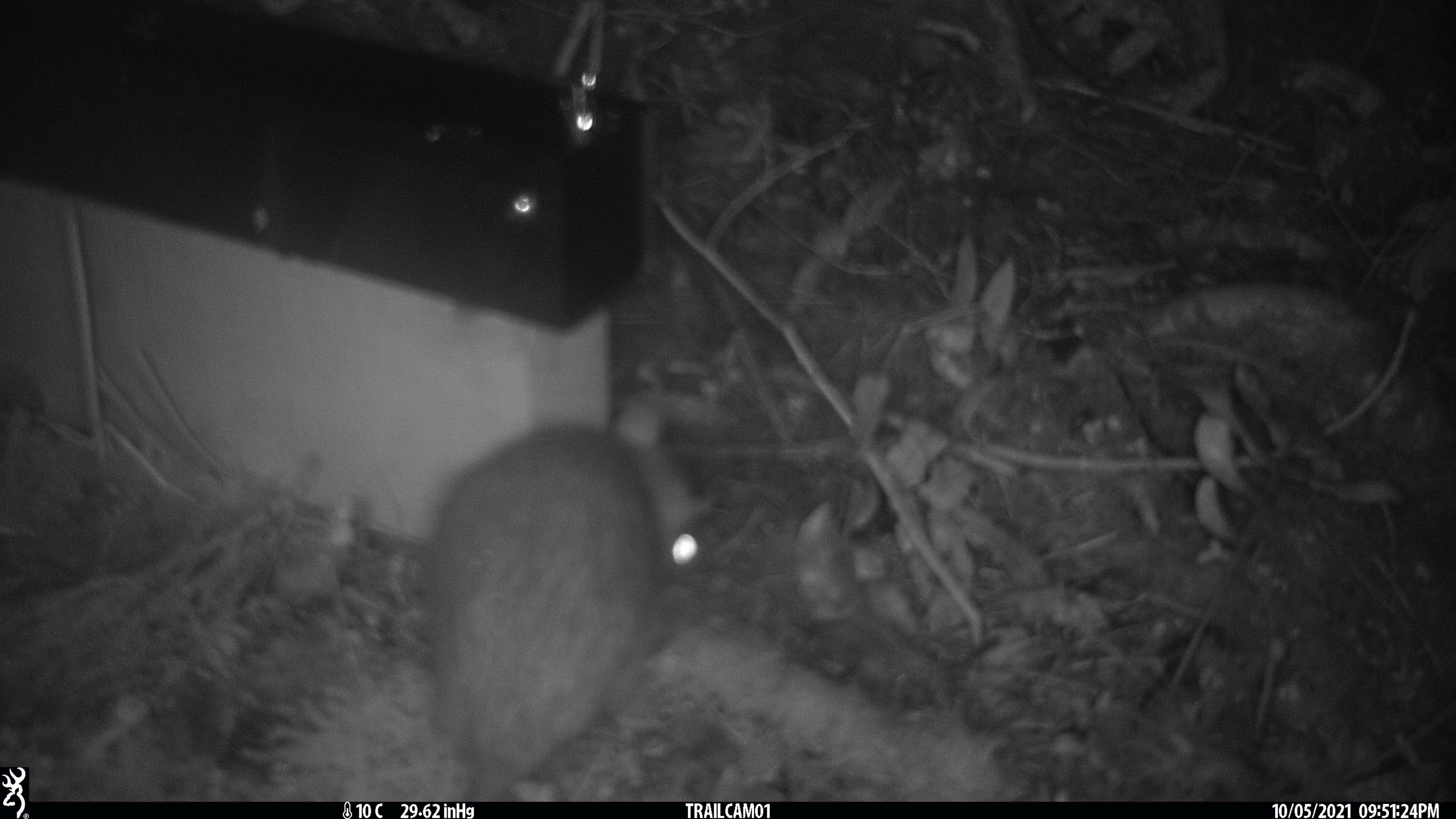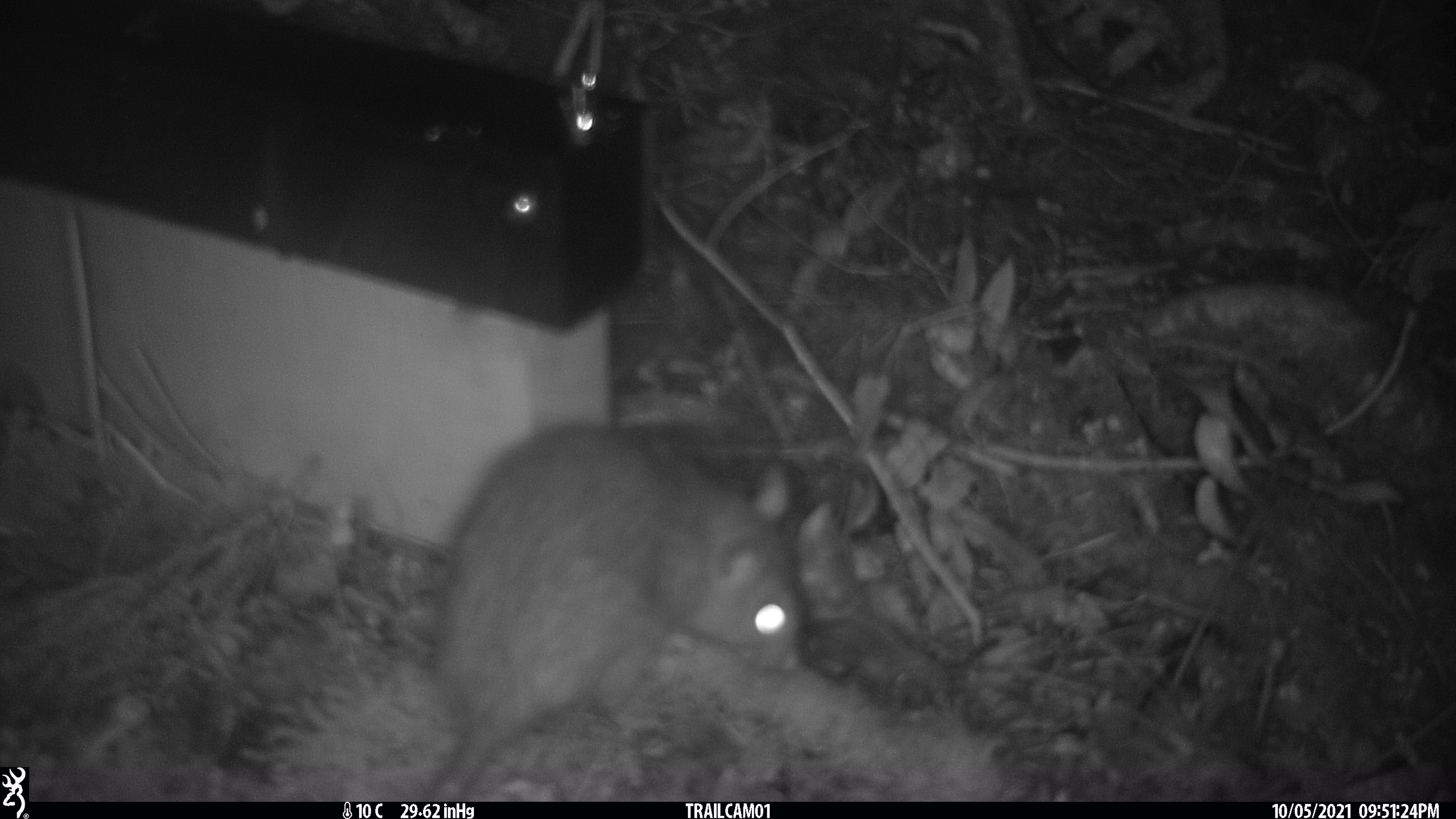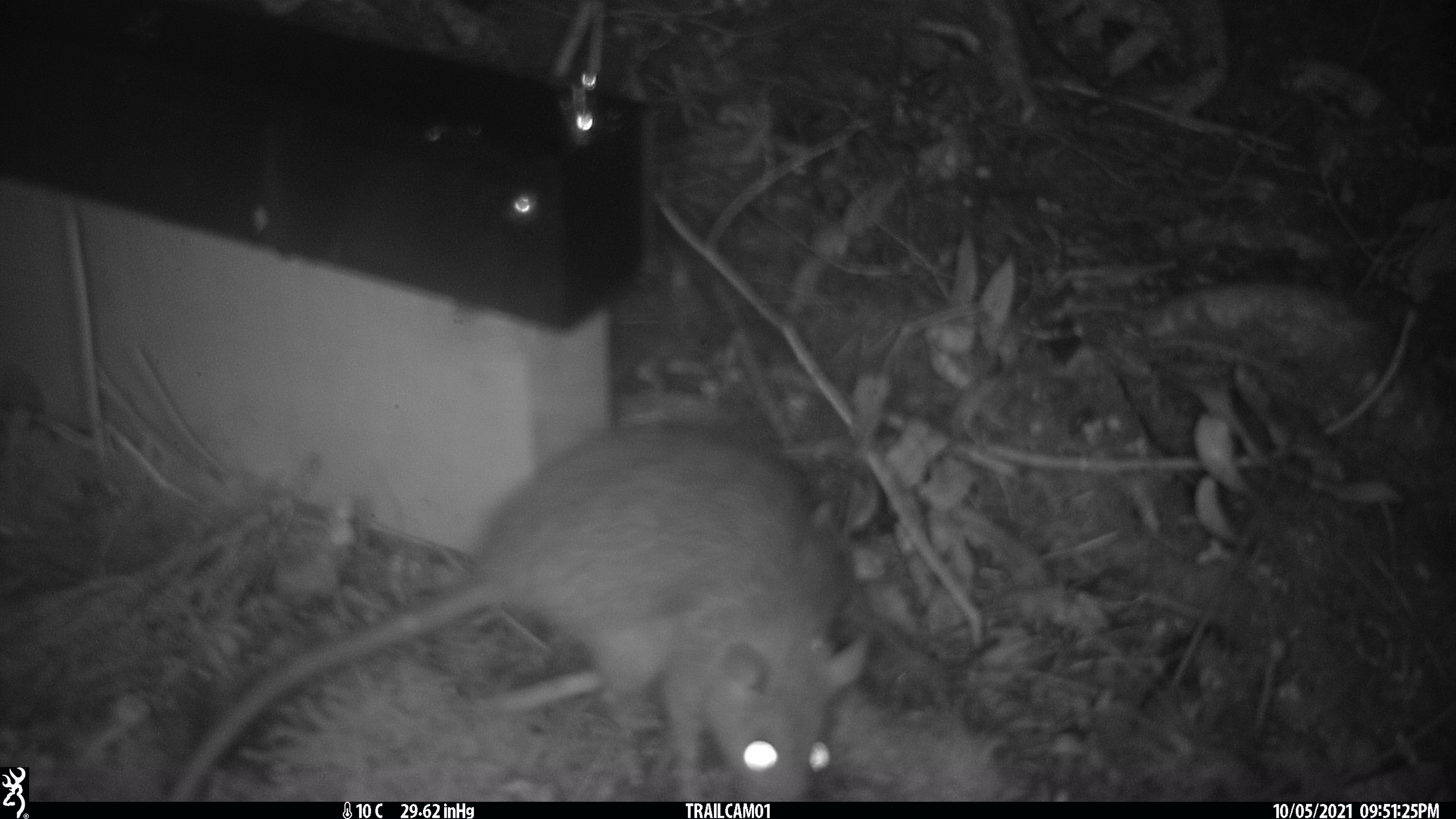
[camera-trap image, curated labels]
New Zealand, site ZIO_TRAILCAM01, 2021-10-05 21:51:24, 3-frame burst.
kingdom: Animalia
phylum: Chordata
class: Mammalia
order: Rodentia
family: Muridae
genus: Rattus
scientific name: Rattus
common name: rat